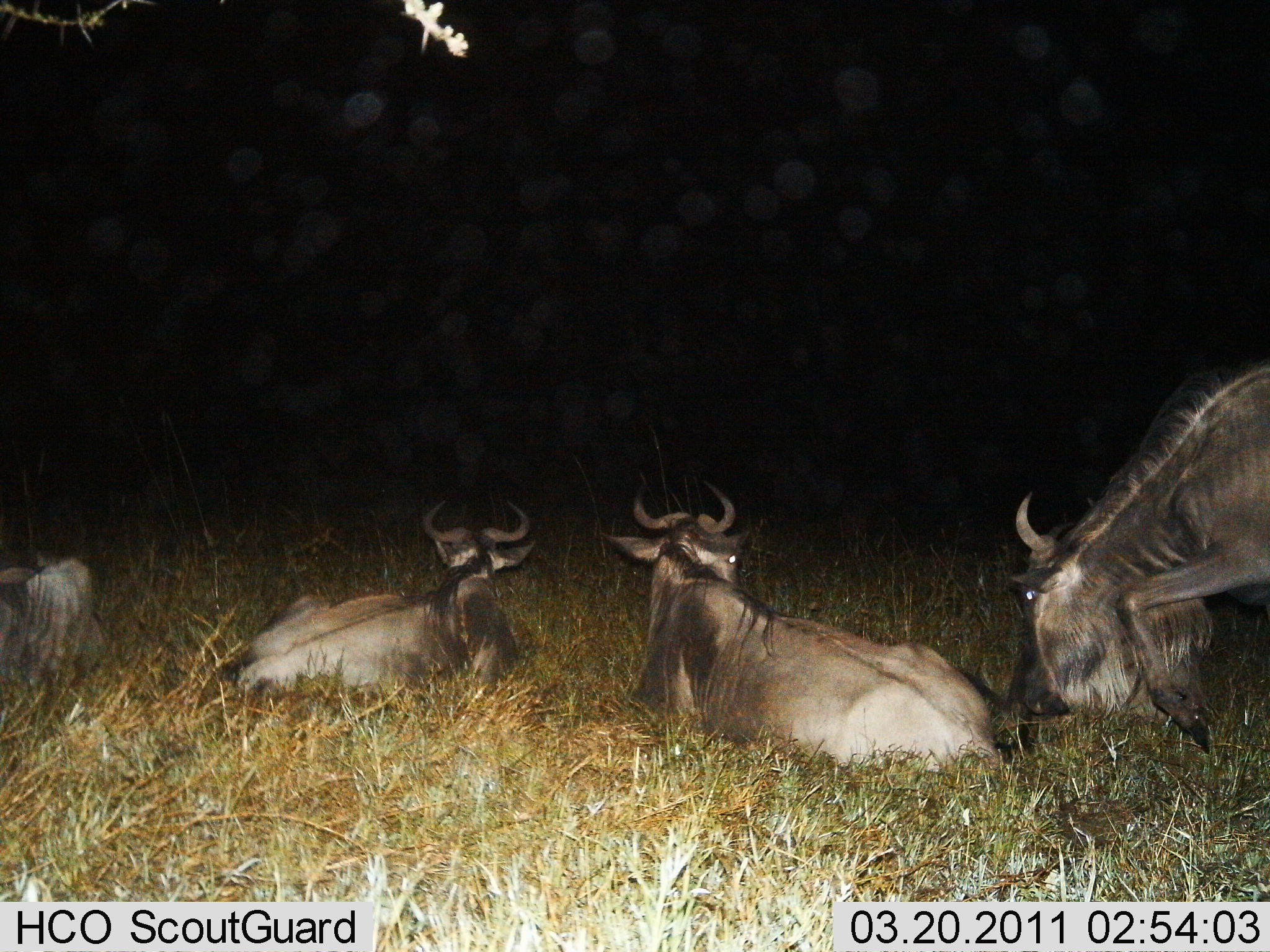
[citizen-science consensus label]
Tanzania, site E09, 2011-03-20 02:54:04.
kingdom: Animalia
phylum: Chordata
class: Mammalia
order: Artiodactyla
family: Bovidae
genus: Connochaetes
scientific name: Connochaetes taurinus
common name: blue wildebeest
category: wildebeest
Wildebeest (blue wildebeest) (Connochaetes taurinus), count 4. Behavior (volunteer vote fractions): standing 31%, resting 92%, moving 31%, interacting 15%. Young present (vote fraction): 0%. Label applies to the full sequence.